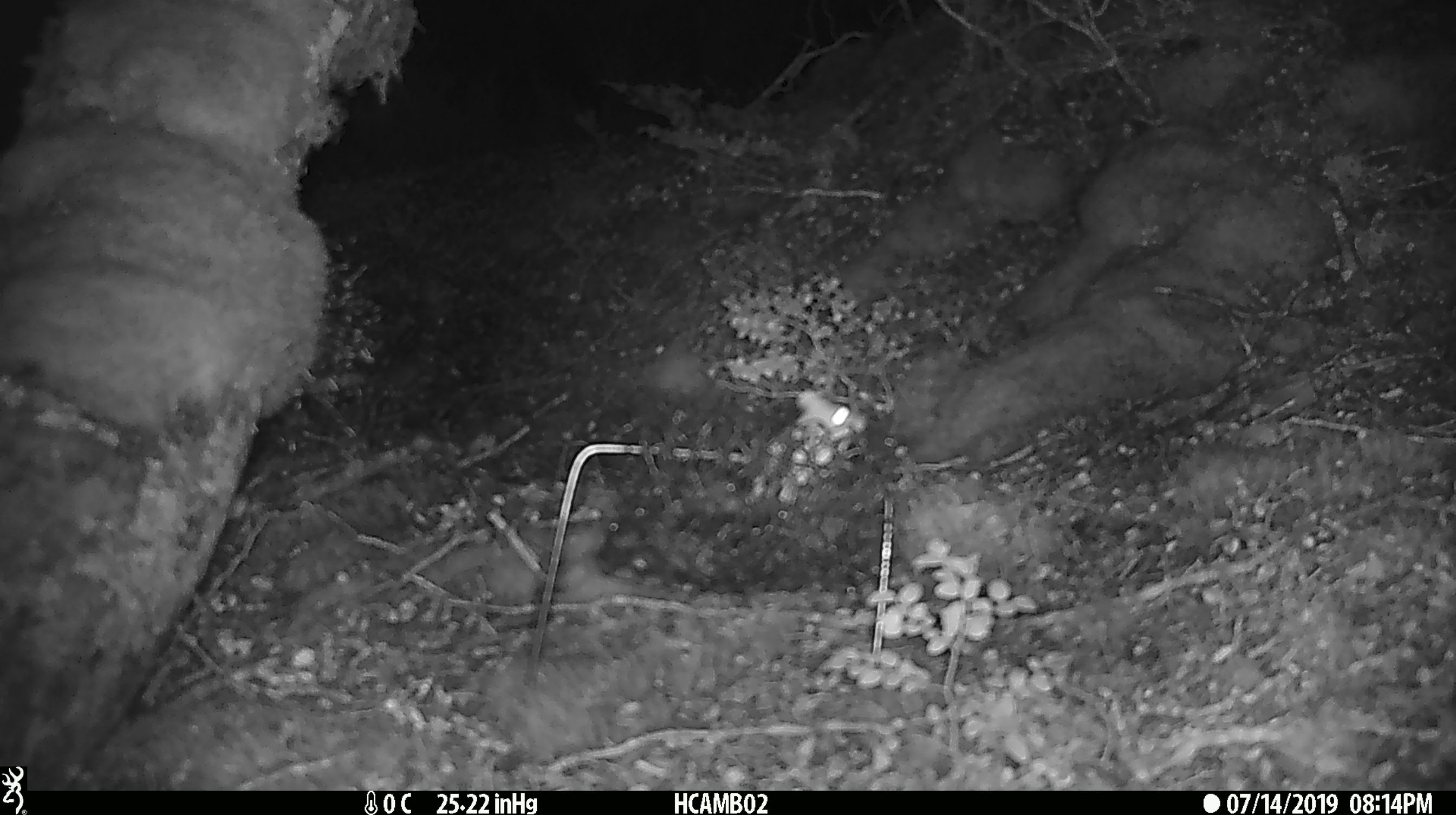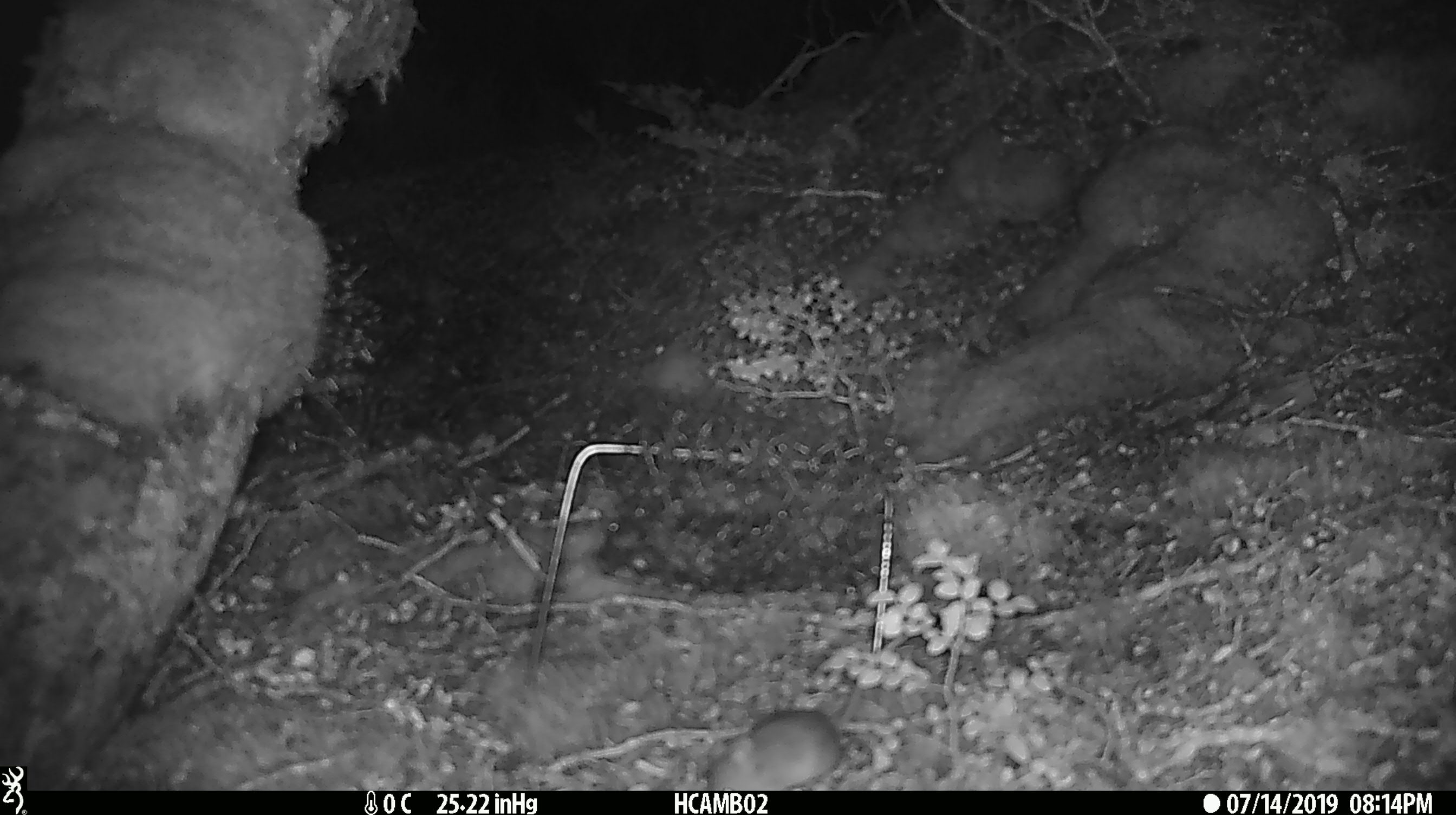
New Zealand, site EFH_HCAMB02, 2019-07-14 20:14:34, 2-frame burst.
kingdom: Animalia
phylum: Chordata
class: Mammalia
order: Rodentia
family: Muridae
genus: Mus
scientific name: Mus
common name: mouse